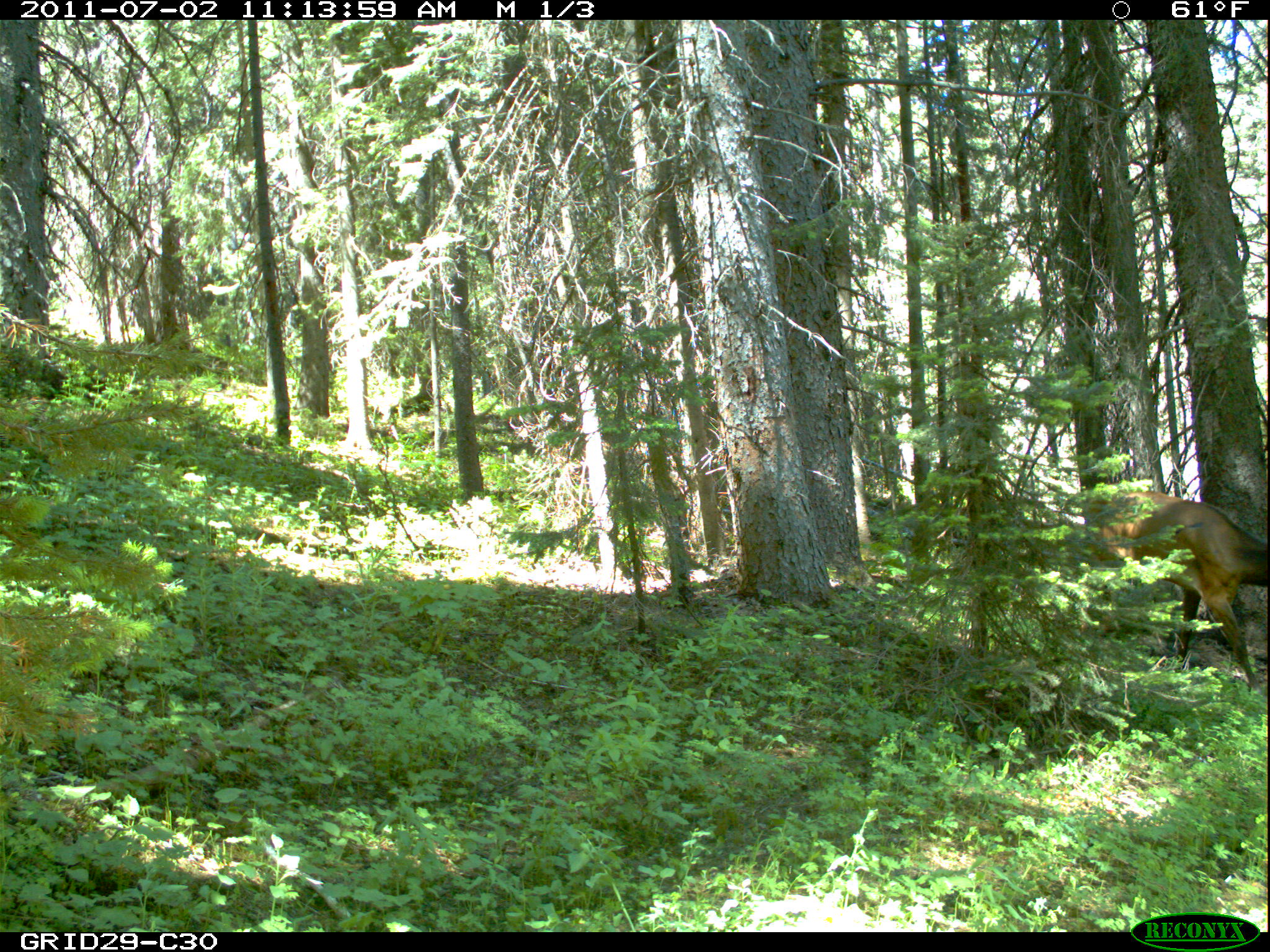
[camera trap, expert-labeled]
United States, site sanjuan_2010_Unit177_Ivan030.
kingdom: Animalia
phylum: Chordata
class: Mammalia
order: Artiodactyla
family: Cervidae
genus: Cervus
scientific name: Cervus elaphus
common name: red deer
Cervus elaphus (red deer).